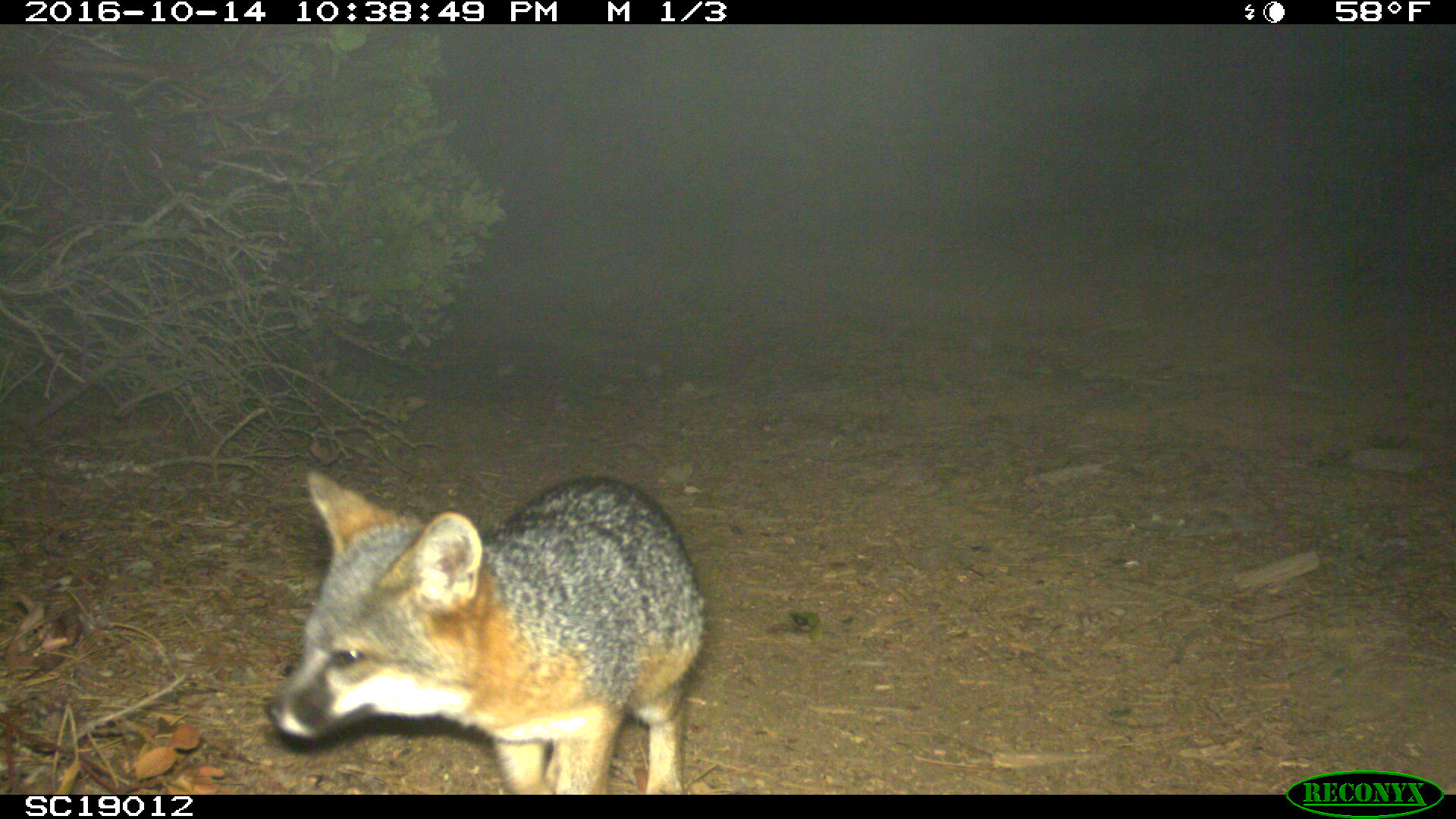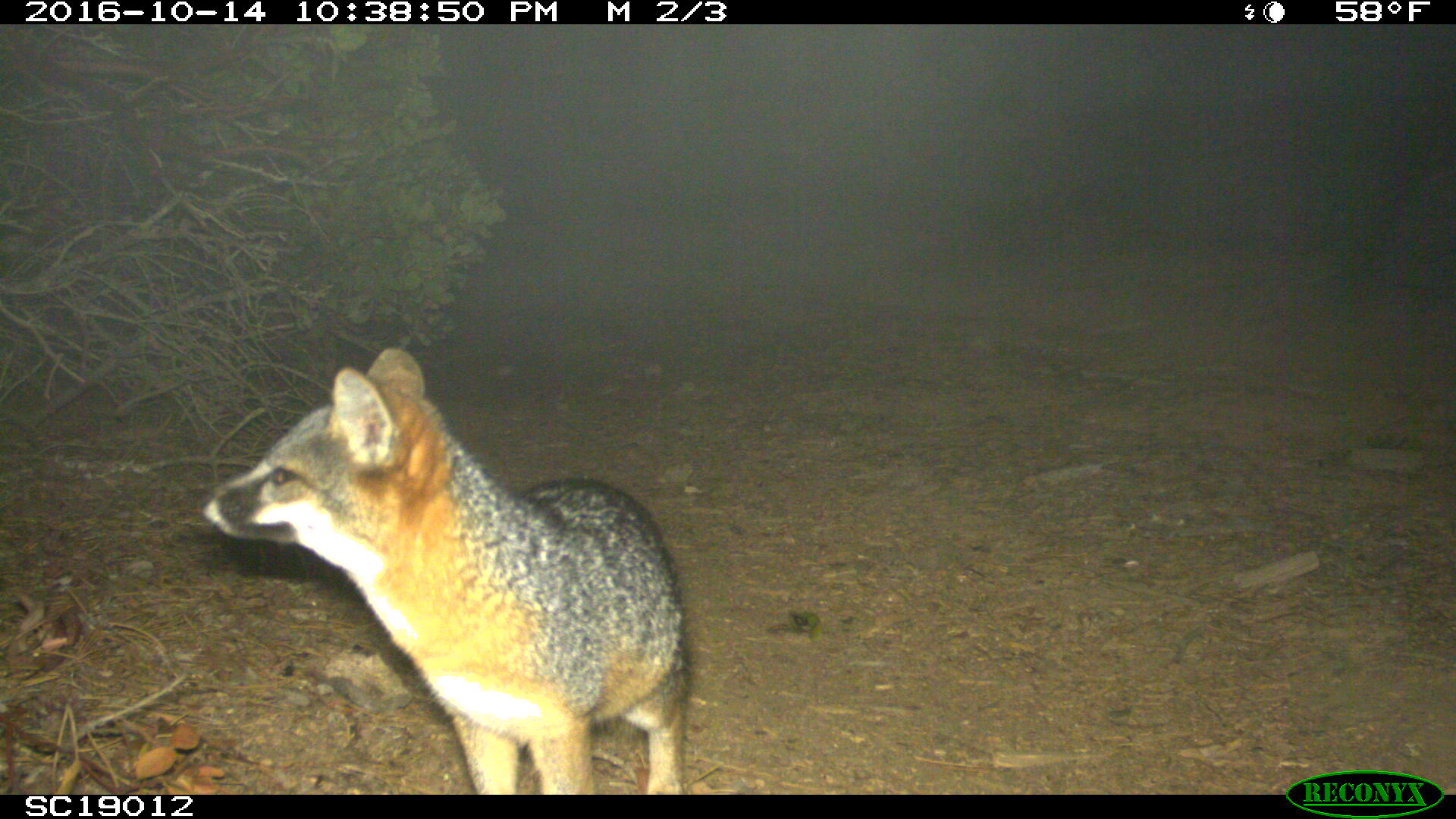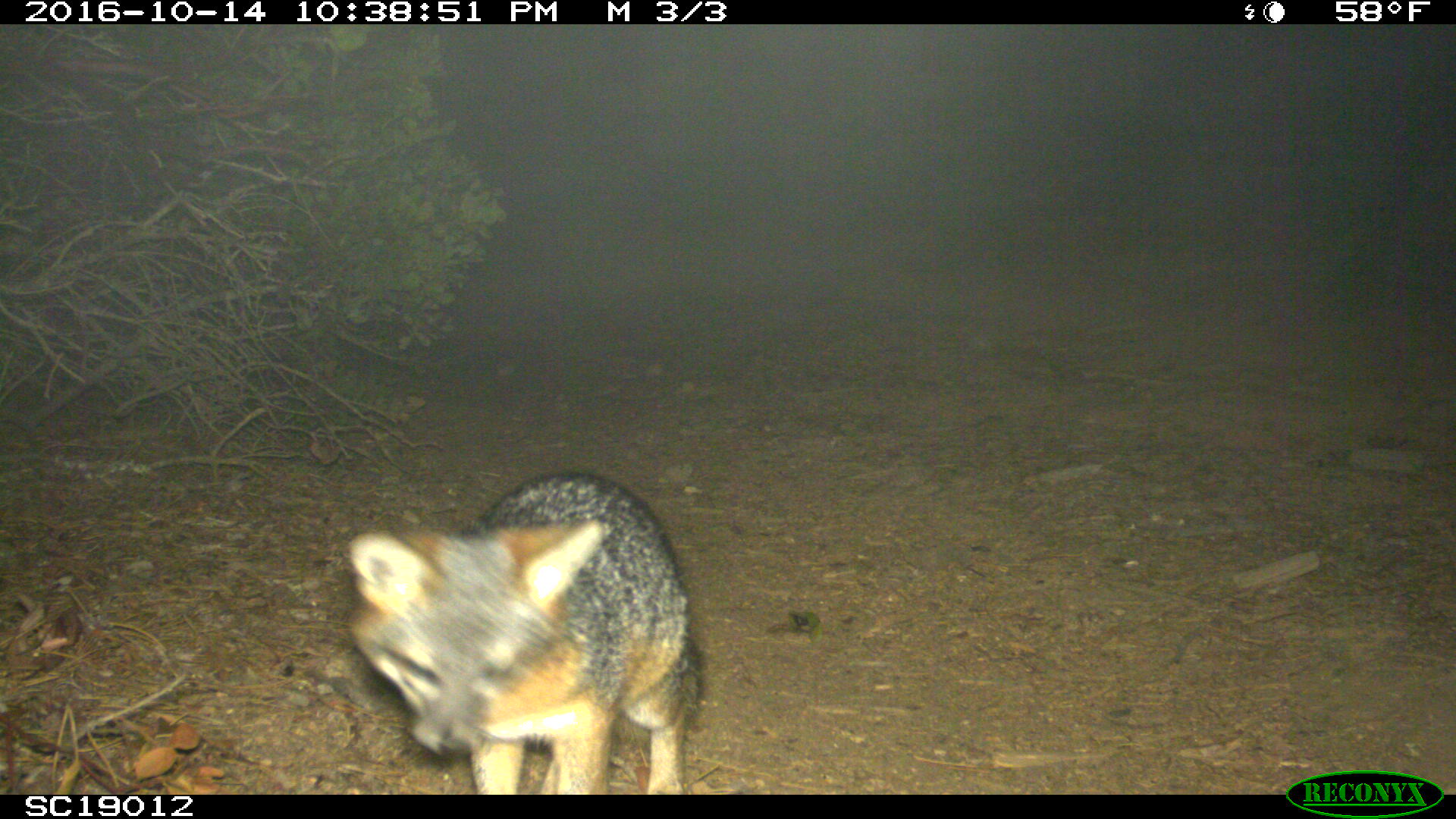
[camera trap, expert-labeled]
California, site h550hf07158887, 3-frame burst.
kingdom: Animalia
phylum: Chordata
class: Mammalia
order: Carnivora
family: Canidae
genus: Urocyon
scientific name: Urocyon littoralis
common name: island fox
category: fox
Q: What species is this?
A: Fox (island fox) (Urocyon littoralis).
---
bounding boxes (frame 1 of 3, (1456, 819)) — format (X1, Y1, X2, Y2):
fox: (263, 469, 704, 795)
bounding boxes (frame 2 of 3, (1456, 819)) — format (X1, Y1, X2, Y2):
fox: (199, 346, 687, 792)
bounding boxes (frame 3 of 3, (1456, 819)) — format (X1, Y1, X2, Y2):
fox: (344, 469, 701, 795)